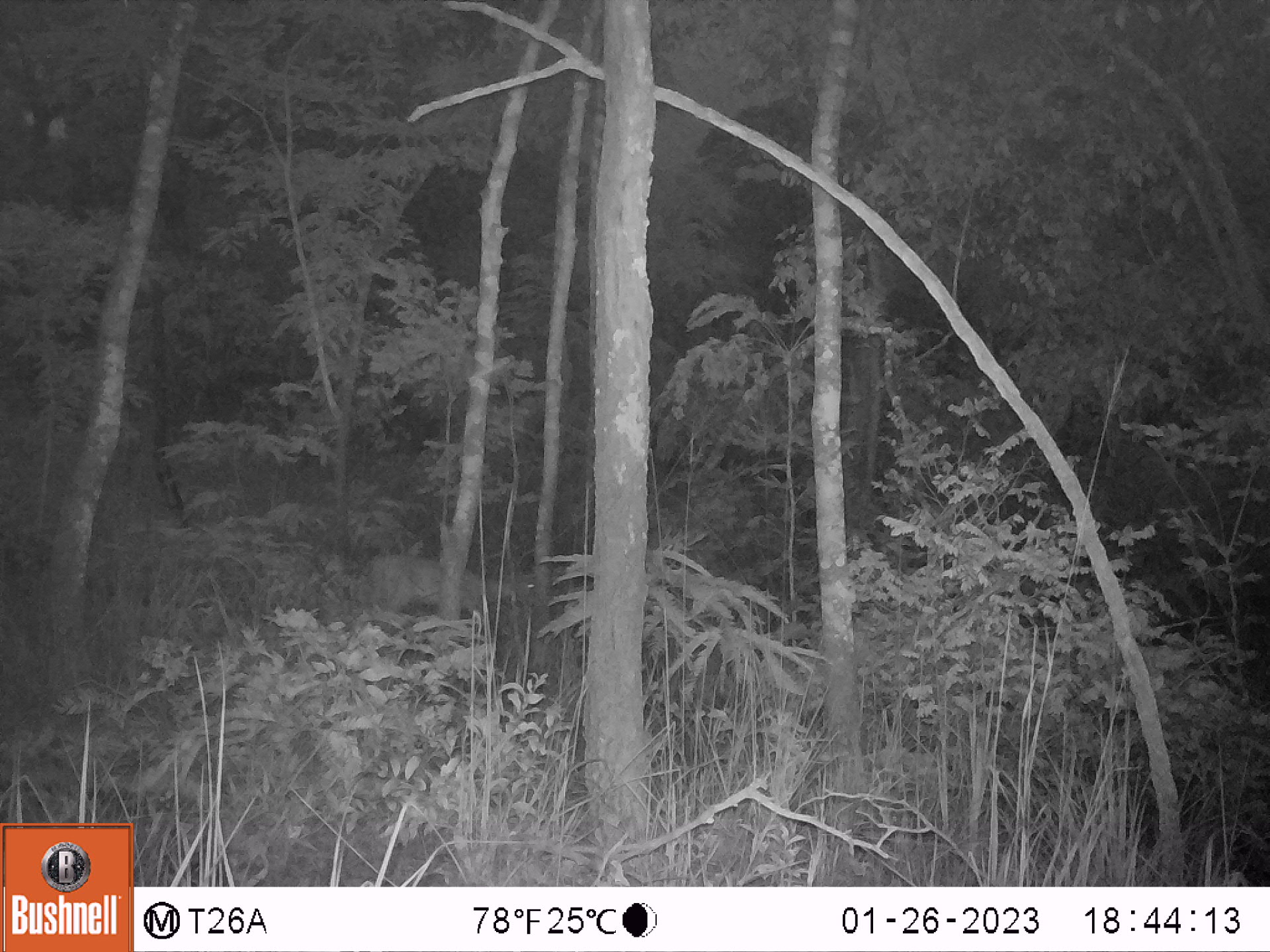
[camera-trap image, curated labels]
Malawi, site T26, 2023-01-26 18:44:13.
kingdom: Animalia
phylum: Chordata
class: Mammalia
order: Artiodactyla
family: Bovidae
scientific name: Antilopinae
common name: small antelope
Small antelope (Antilopinae), count 1.